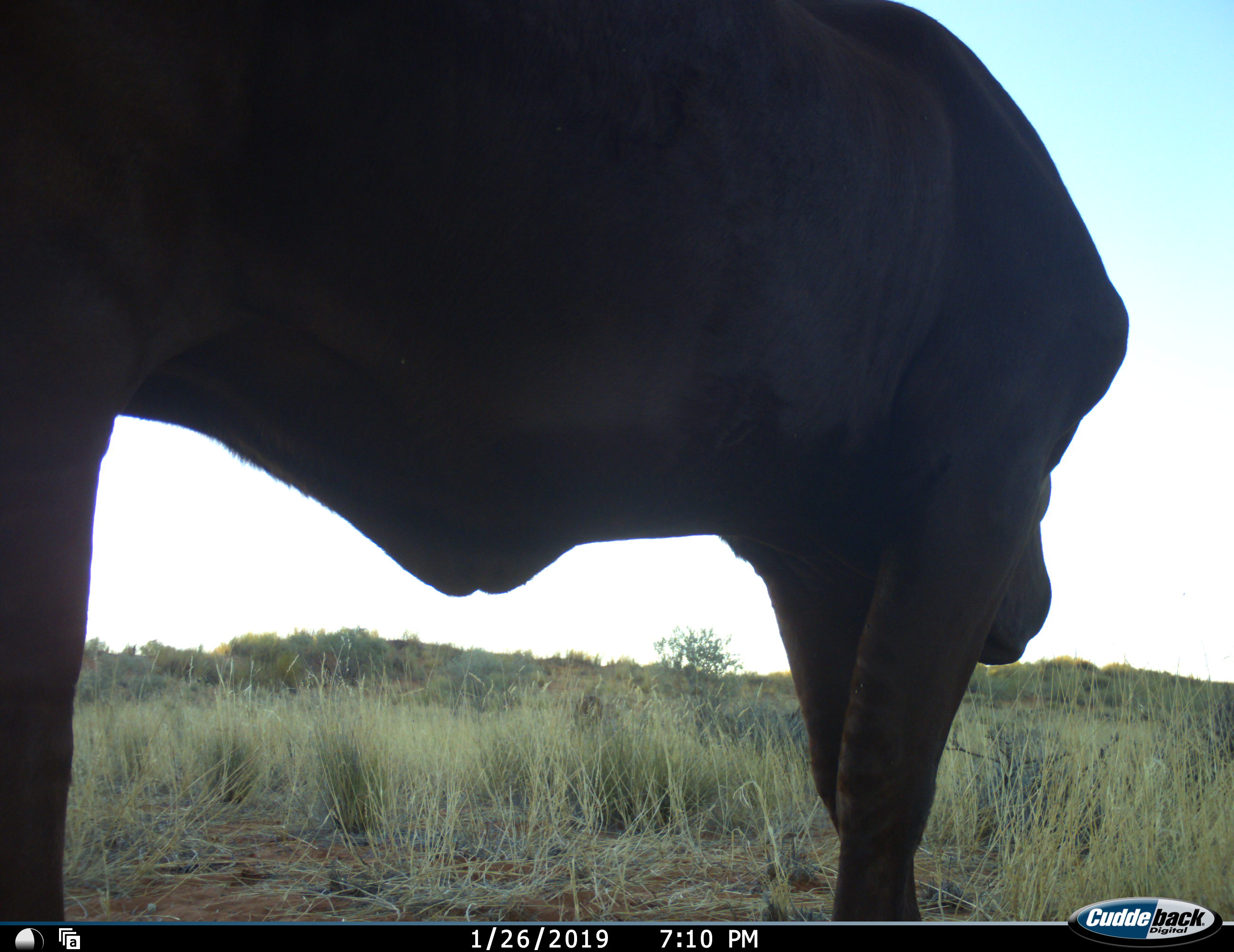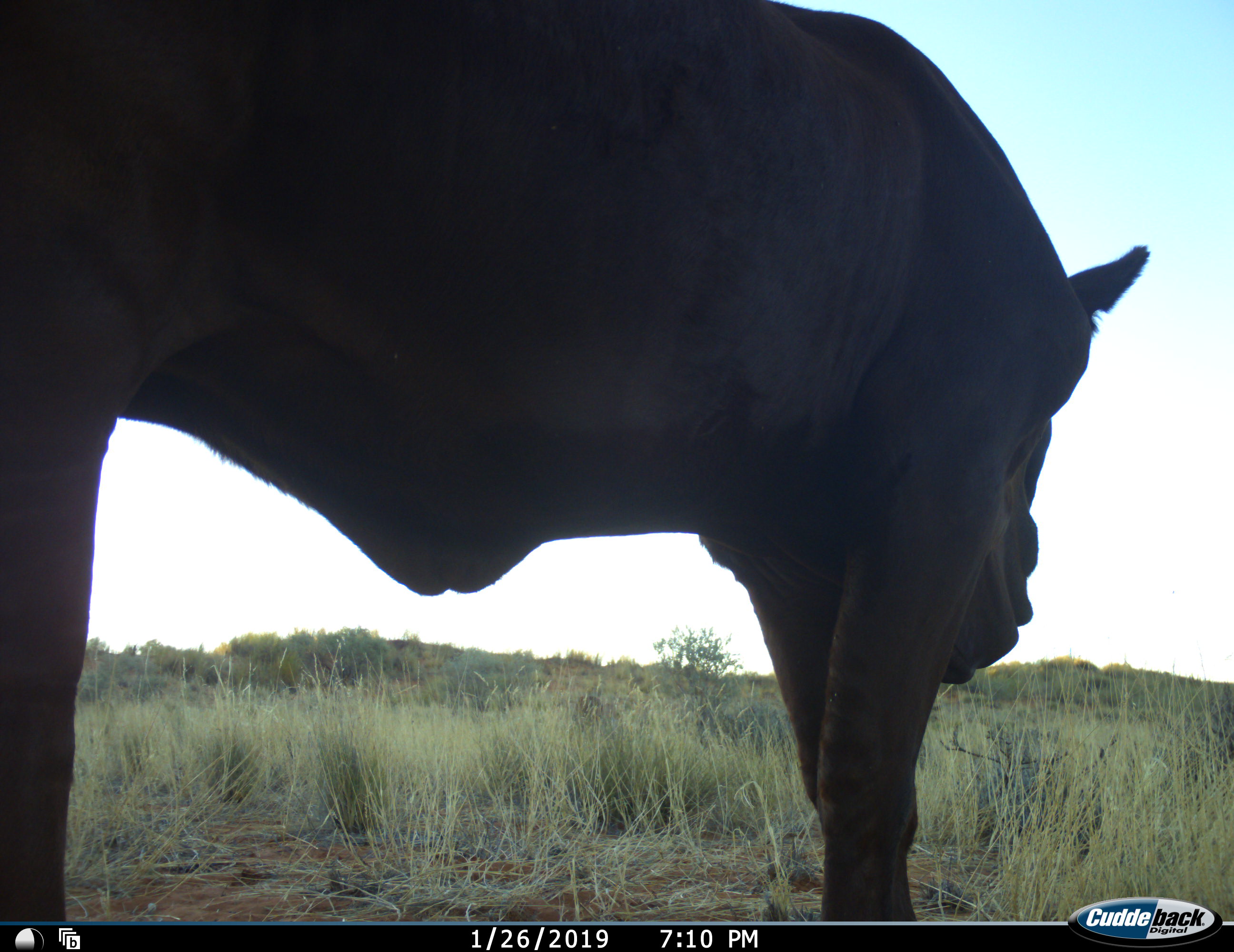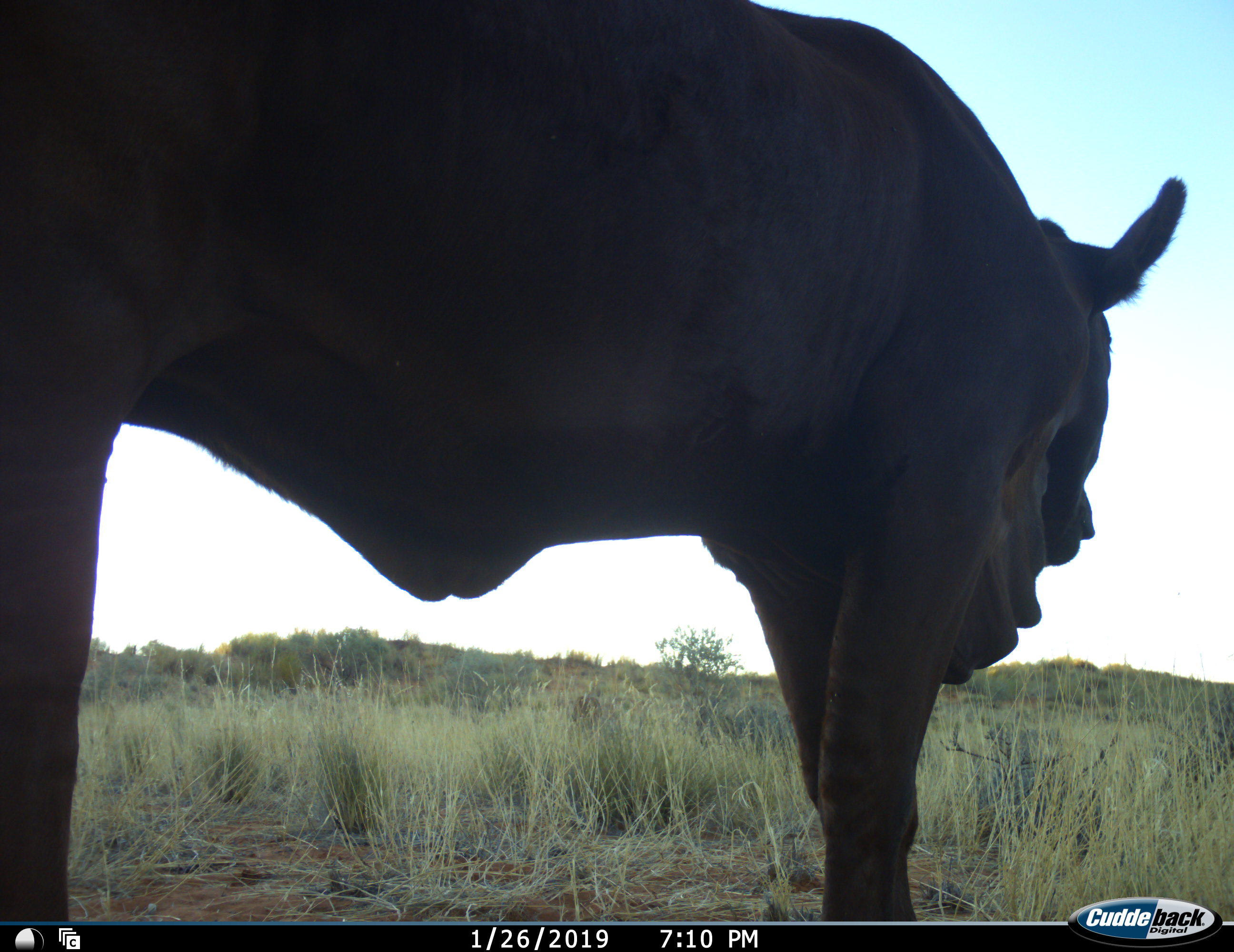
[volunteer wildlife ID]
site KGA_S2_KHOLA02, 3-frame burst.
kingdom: Animalia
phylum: Chordata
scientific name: Vertebrata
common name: domestic animal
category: domesticanimal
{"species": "domesticanimal (domestic animal) (Vertebrata)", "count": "1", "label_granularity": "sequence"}